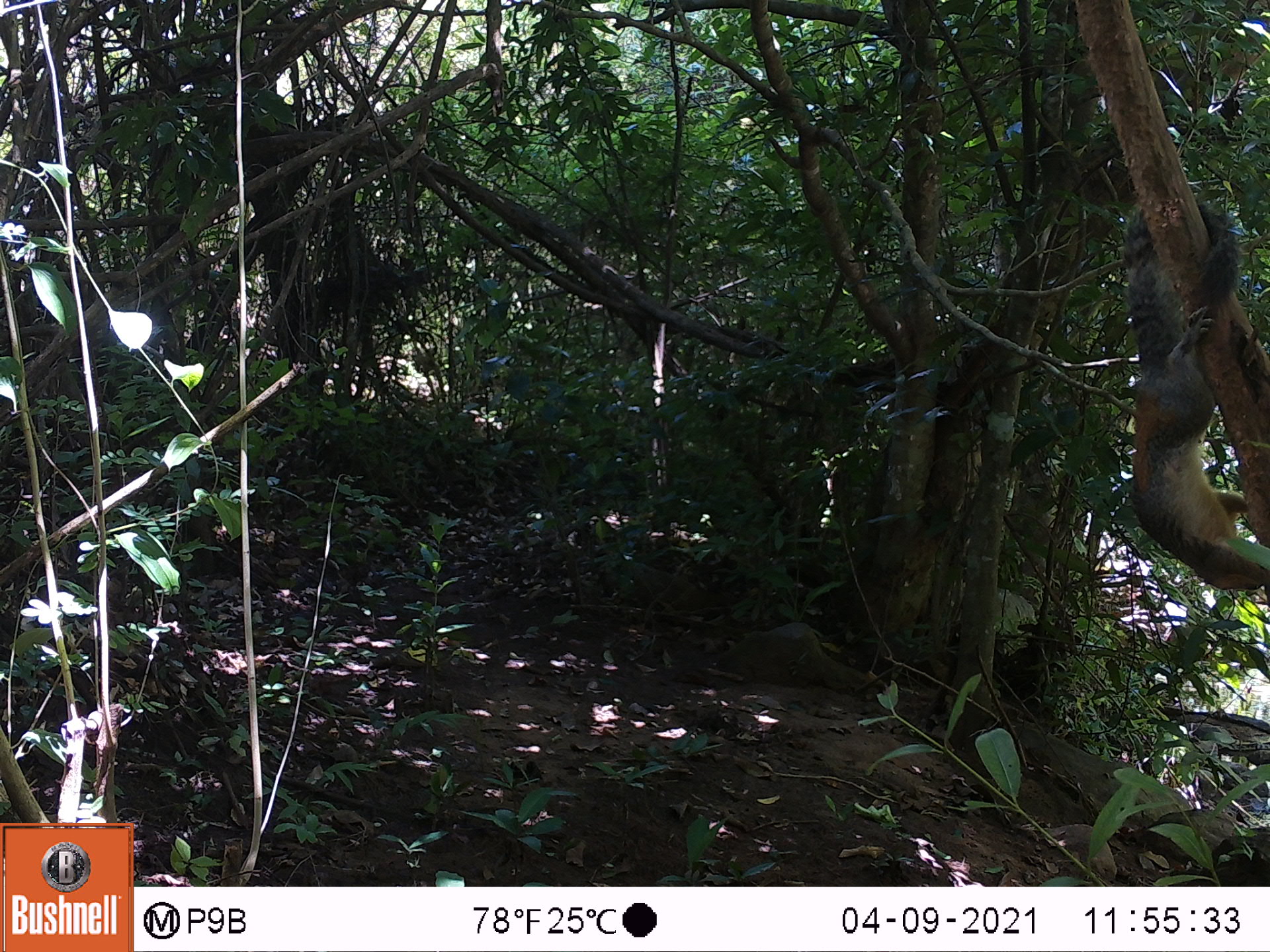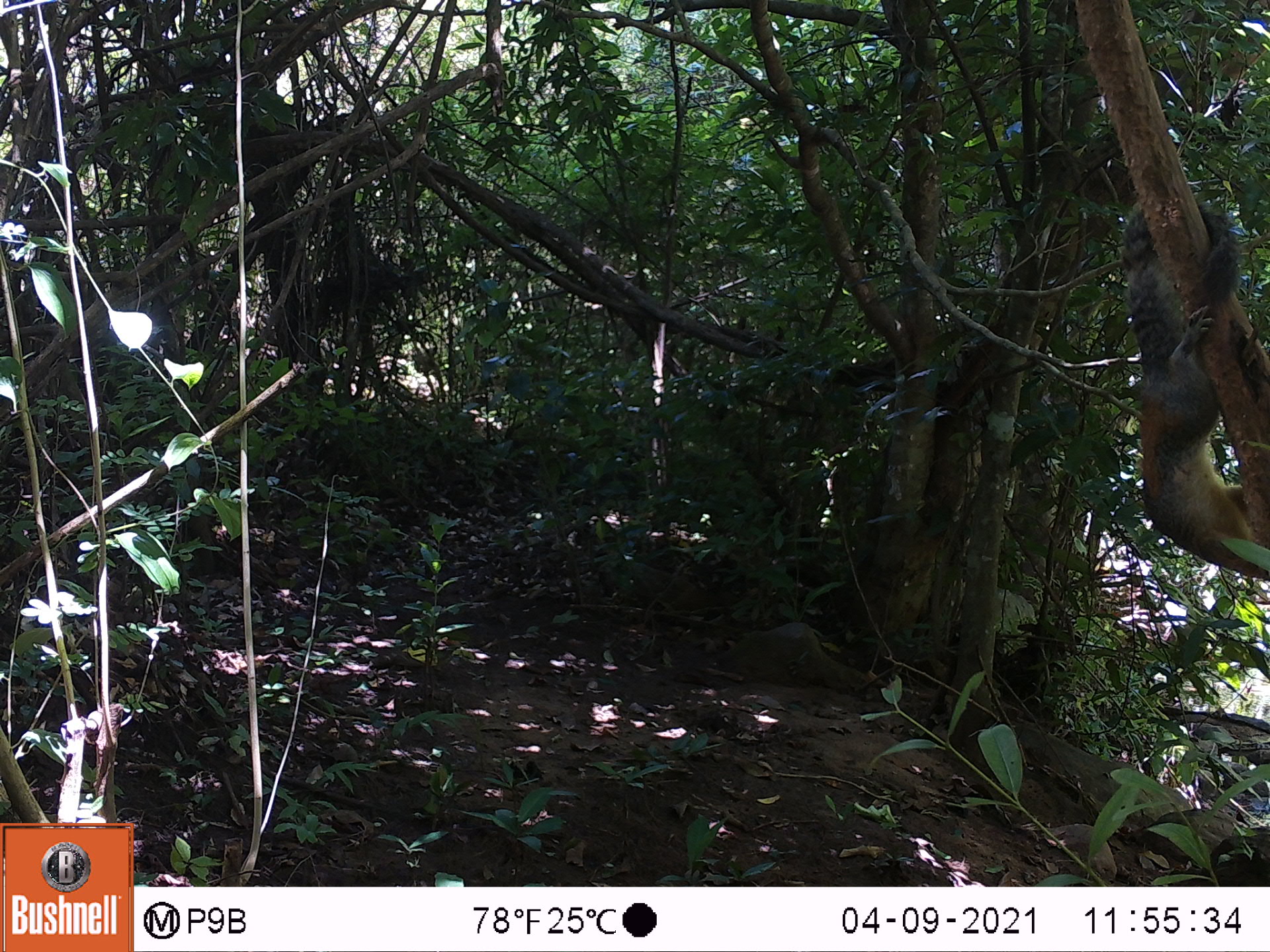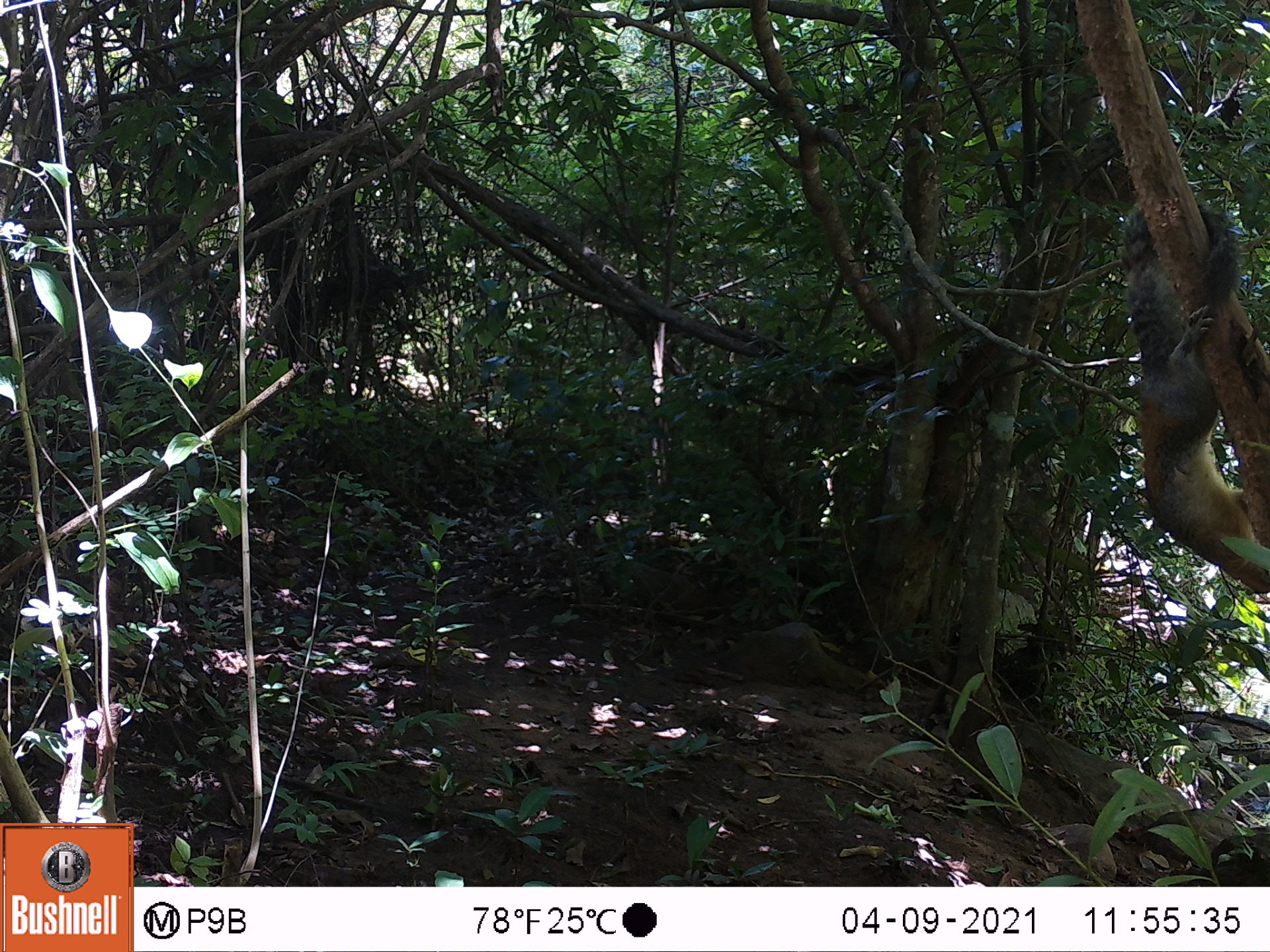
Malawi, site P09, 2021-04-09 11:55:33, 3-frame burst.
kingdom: Animalia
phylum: Chordata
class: Mammalia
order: Rodentia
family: Sciuridae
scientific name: Sciuridae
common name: squirrel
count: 1